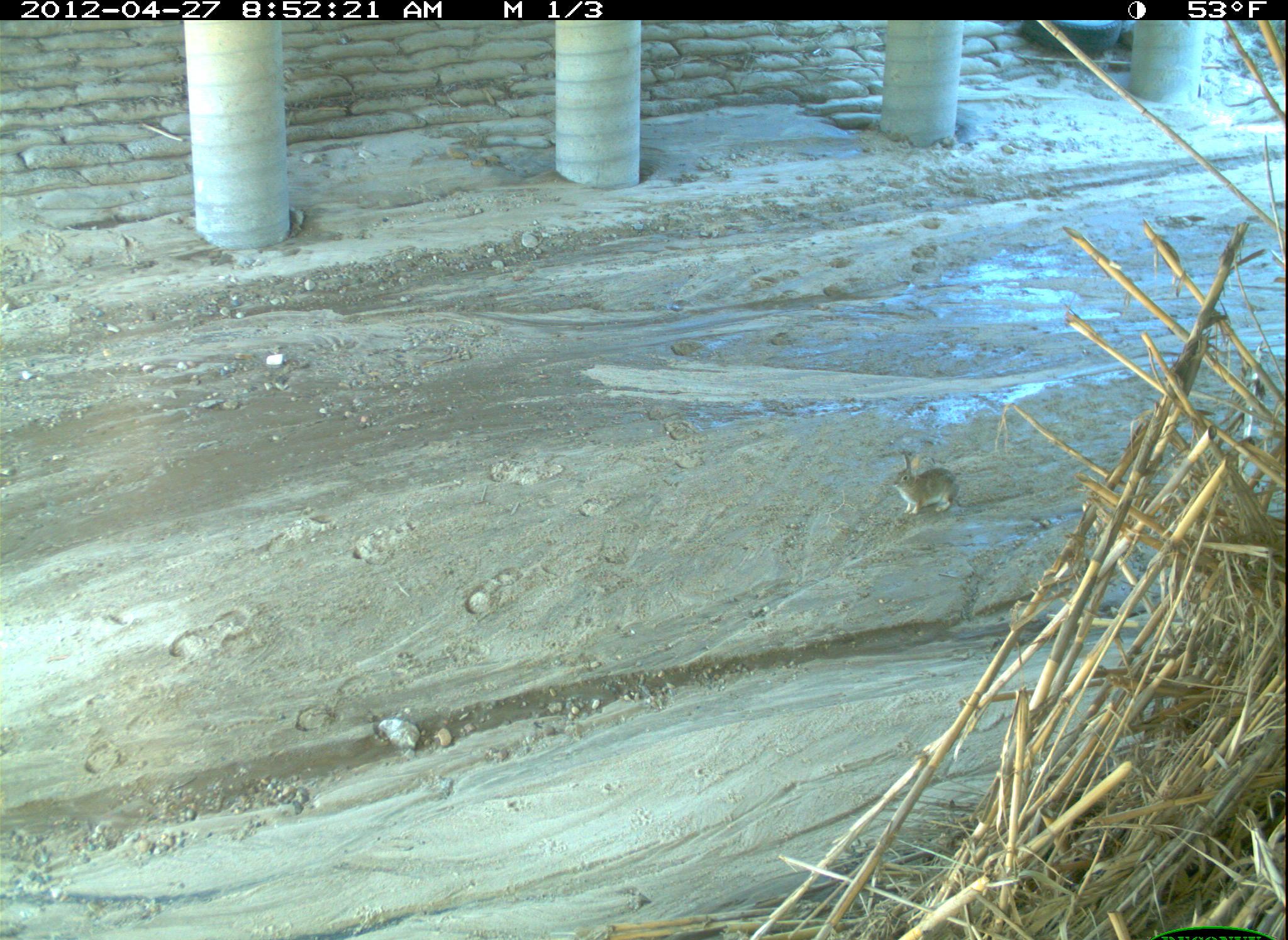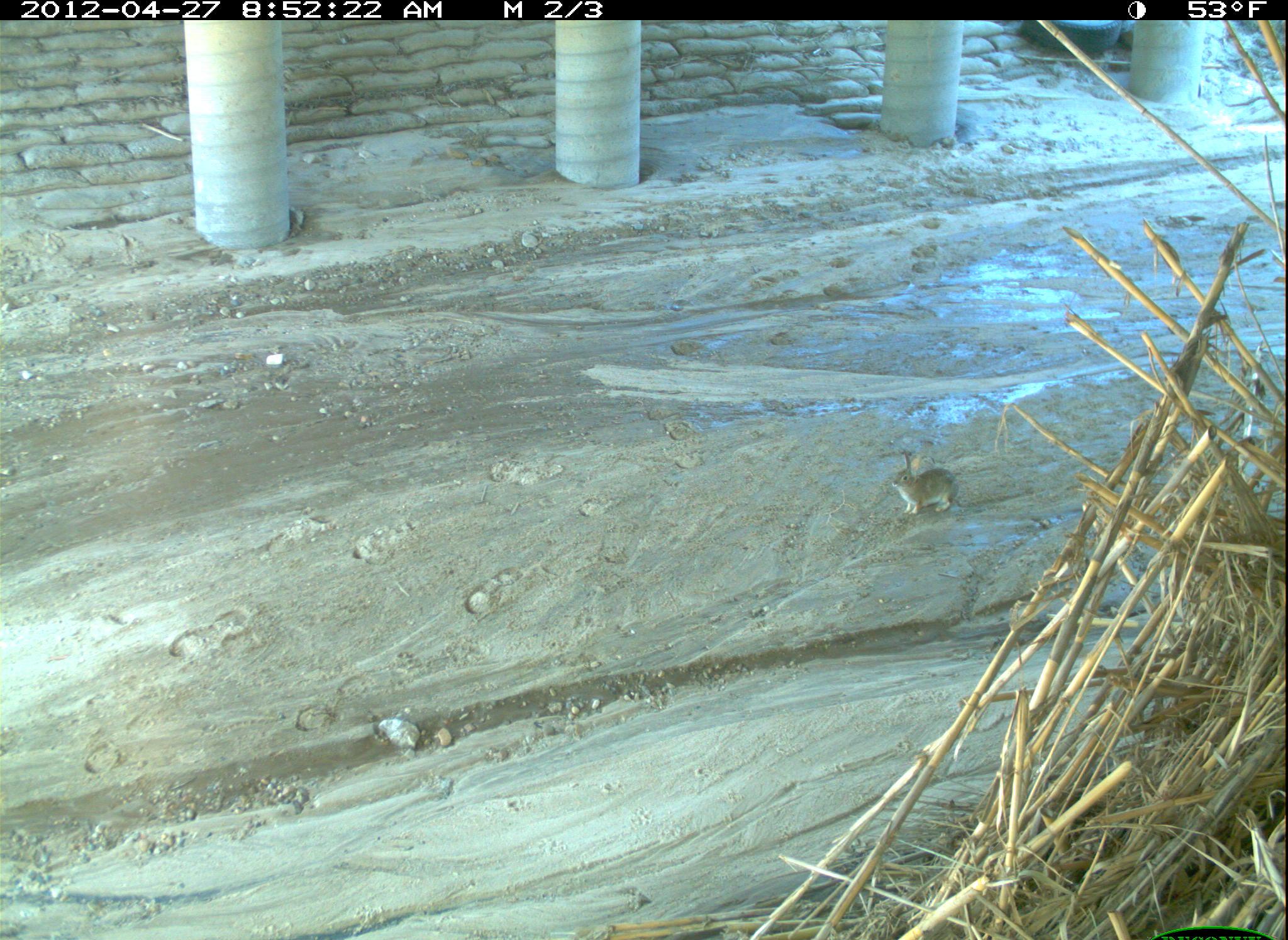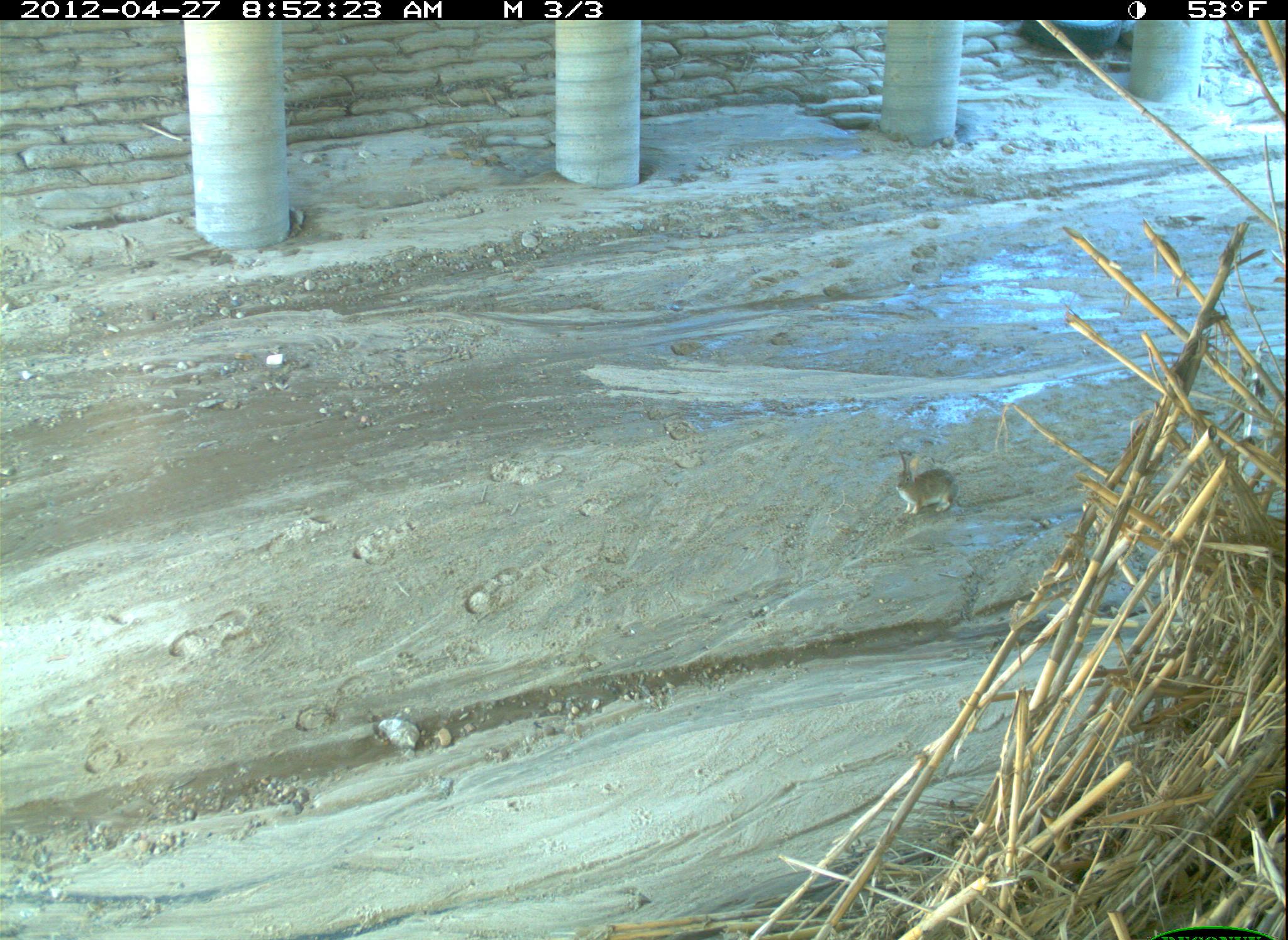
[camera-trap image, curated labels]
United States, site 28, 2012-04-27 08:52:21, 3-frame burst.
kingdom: Animalia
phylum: Chordata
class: Mammalia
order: Lagomorpha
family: Leporidae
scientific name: Leporidae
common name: rabbits and hares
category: rabbit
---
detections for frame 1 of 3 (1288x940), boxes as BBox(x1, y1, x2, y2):
rabbit: BBox(886, 443, 969, 525)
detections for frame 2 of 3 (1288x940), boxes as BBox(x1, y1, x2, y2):
rabbit: BBox(887, 449, 974, 532)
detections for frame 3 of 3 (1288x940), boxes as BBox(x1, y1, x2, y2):
rabbit: BBox(886, 432, 976, 536)